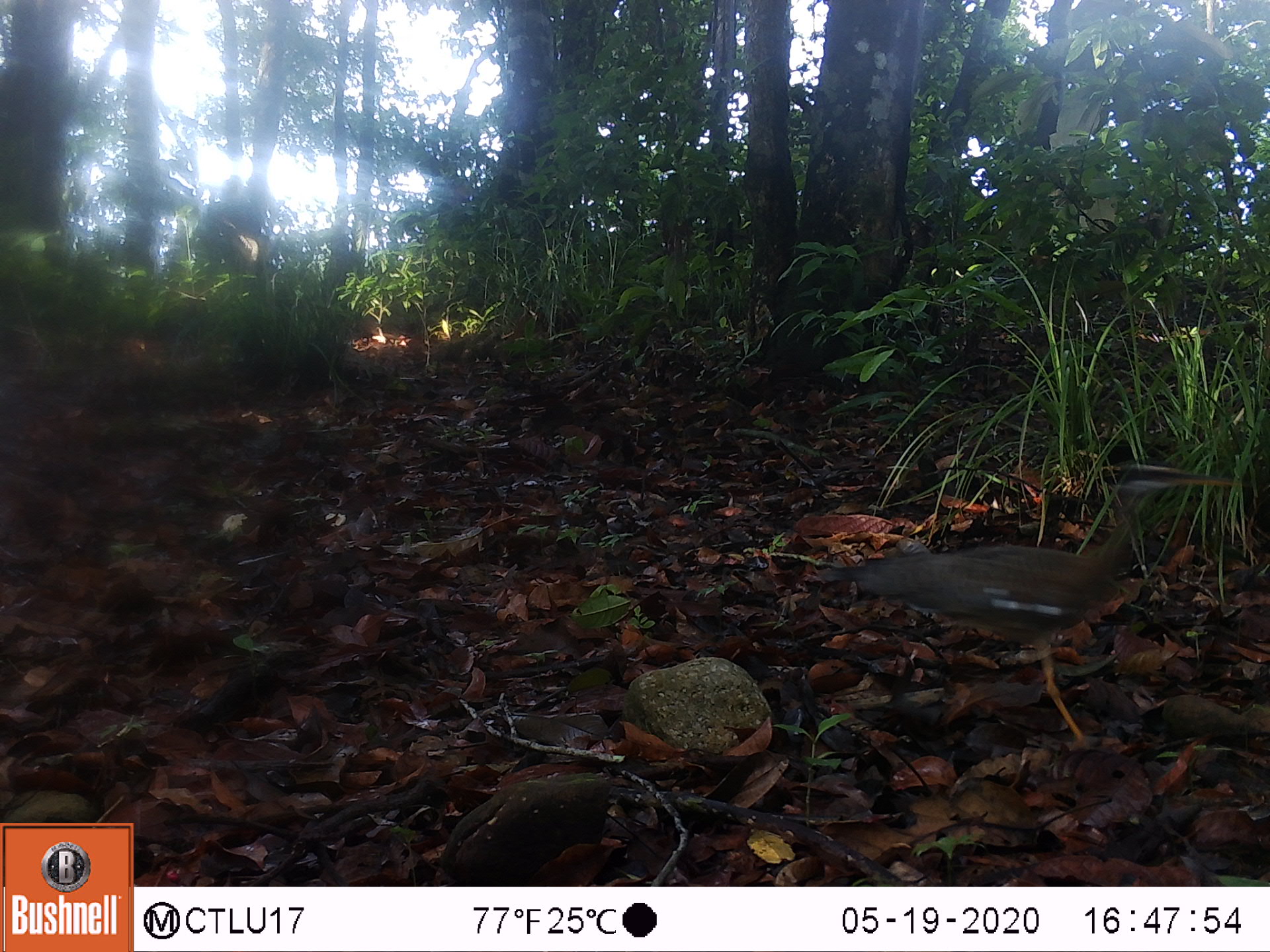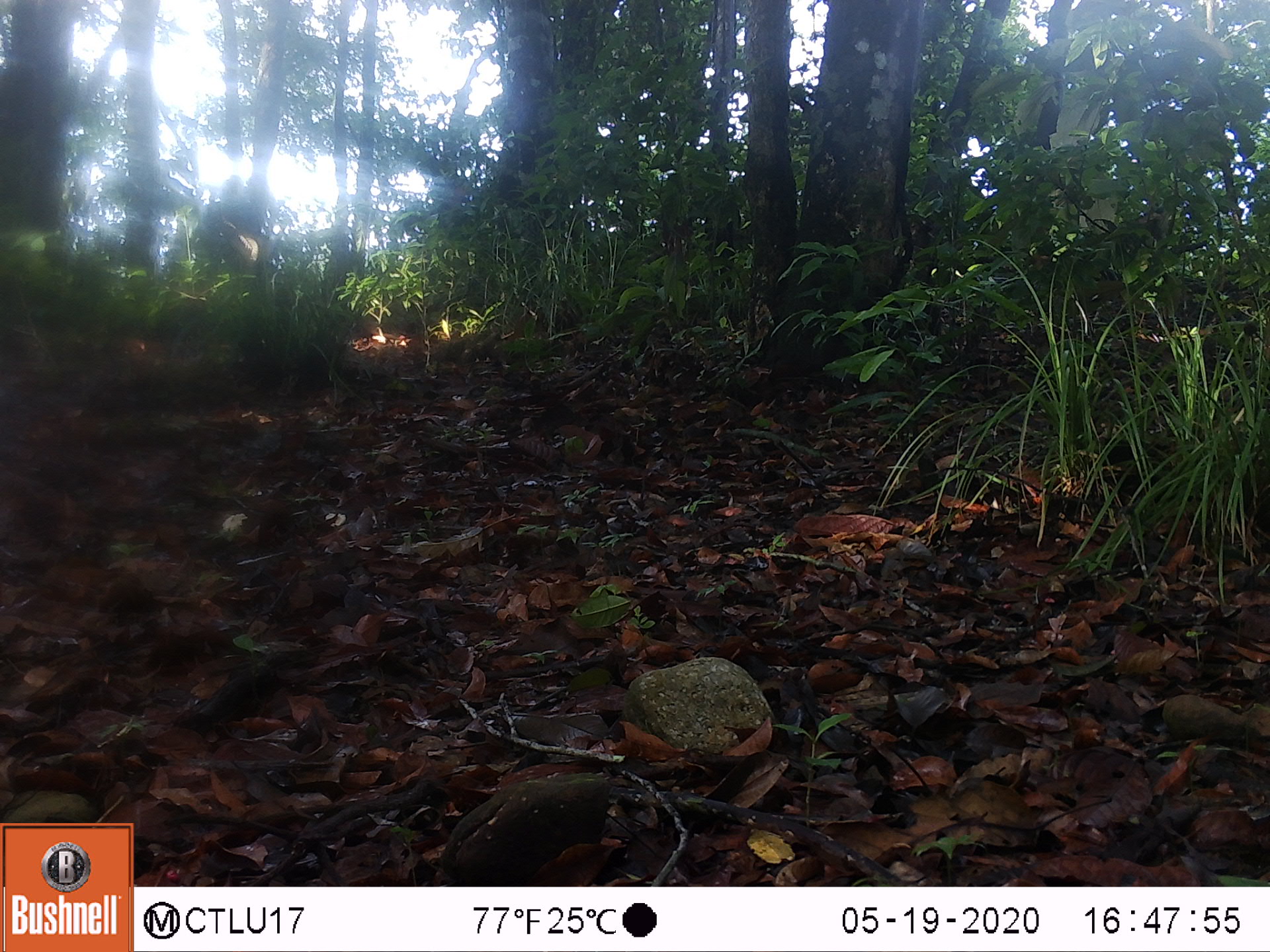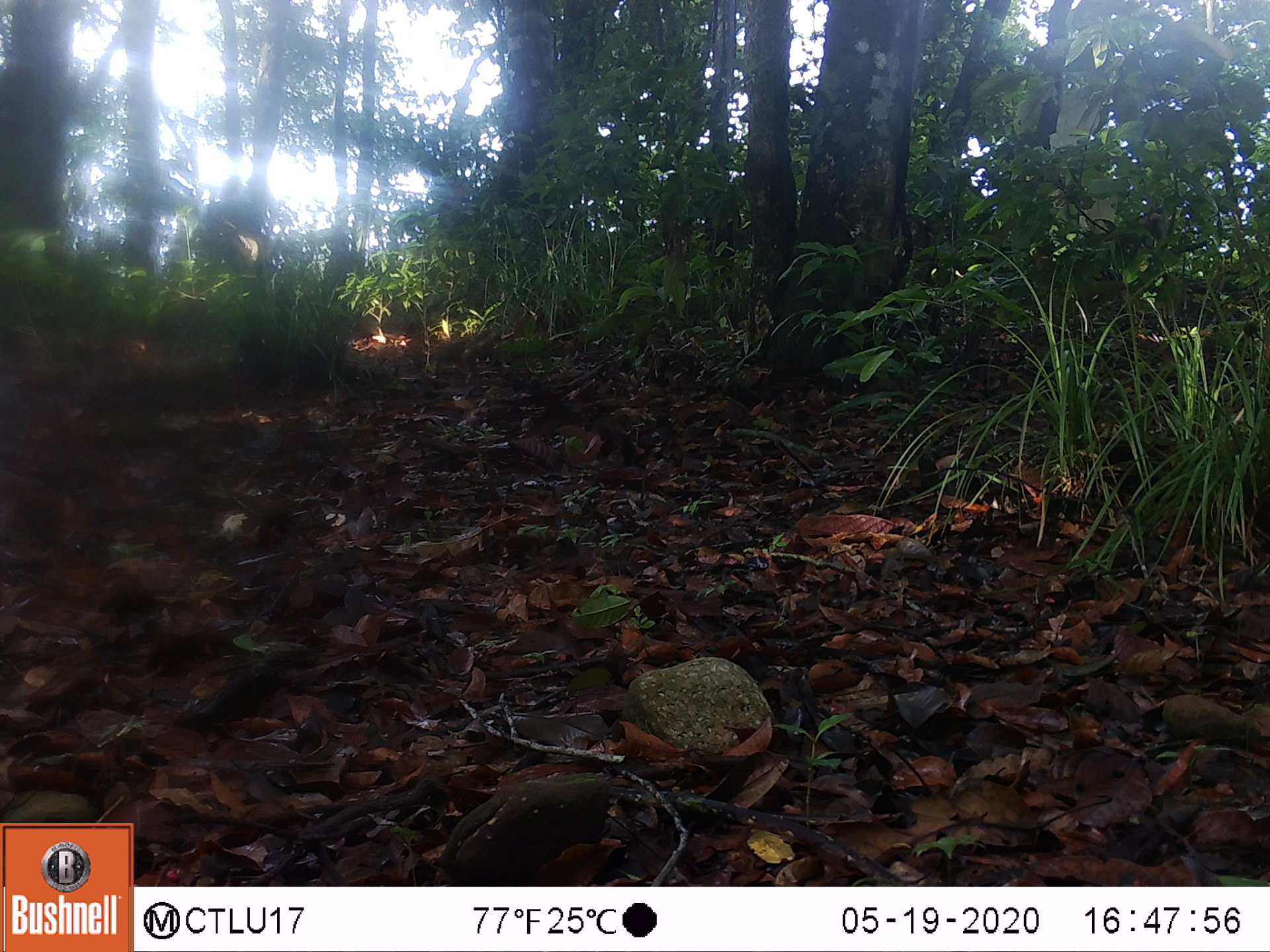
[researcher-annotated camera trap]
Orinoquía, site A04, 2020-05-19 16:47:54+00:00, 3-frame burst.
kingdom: Animalia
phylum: Chordata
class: Aves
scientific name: Aves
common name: bird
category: unknown bird